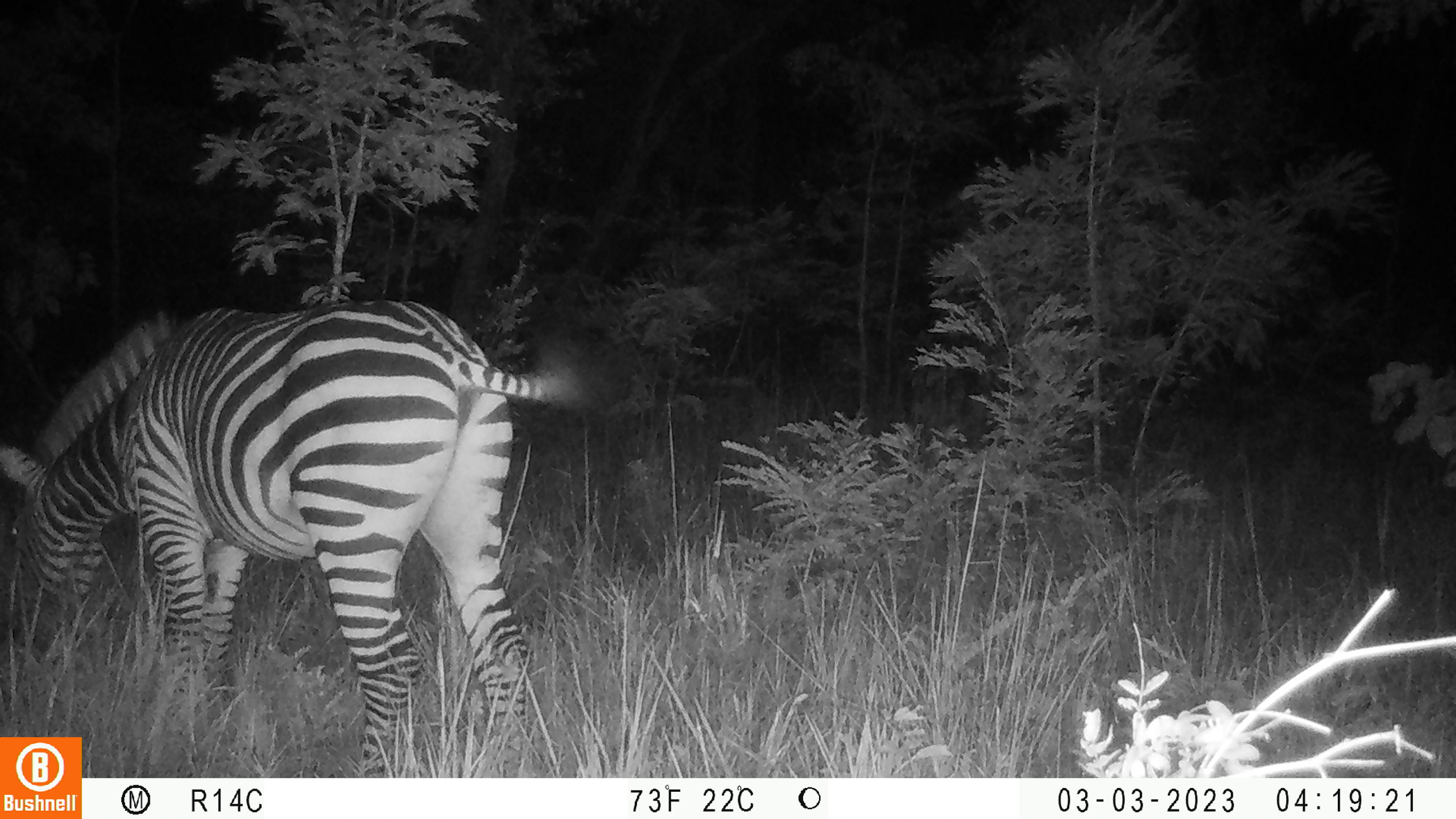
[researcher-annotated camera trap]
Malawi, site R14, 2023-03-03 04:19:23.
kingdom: Animalia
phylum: Chordata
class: Mammalia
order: Perissodactyla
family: Equidae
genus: Equus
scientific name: Equus quagga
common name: plains zebra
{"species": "plains zebra (Equus quagga)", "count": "1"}